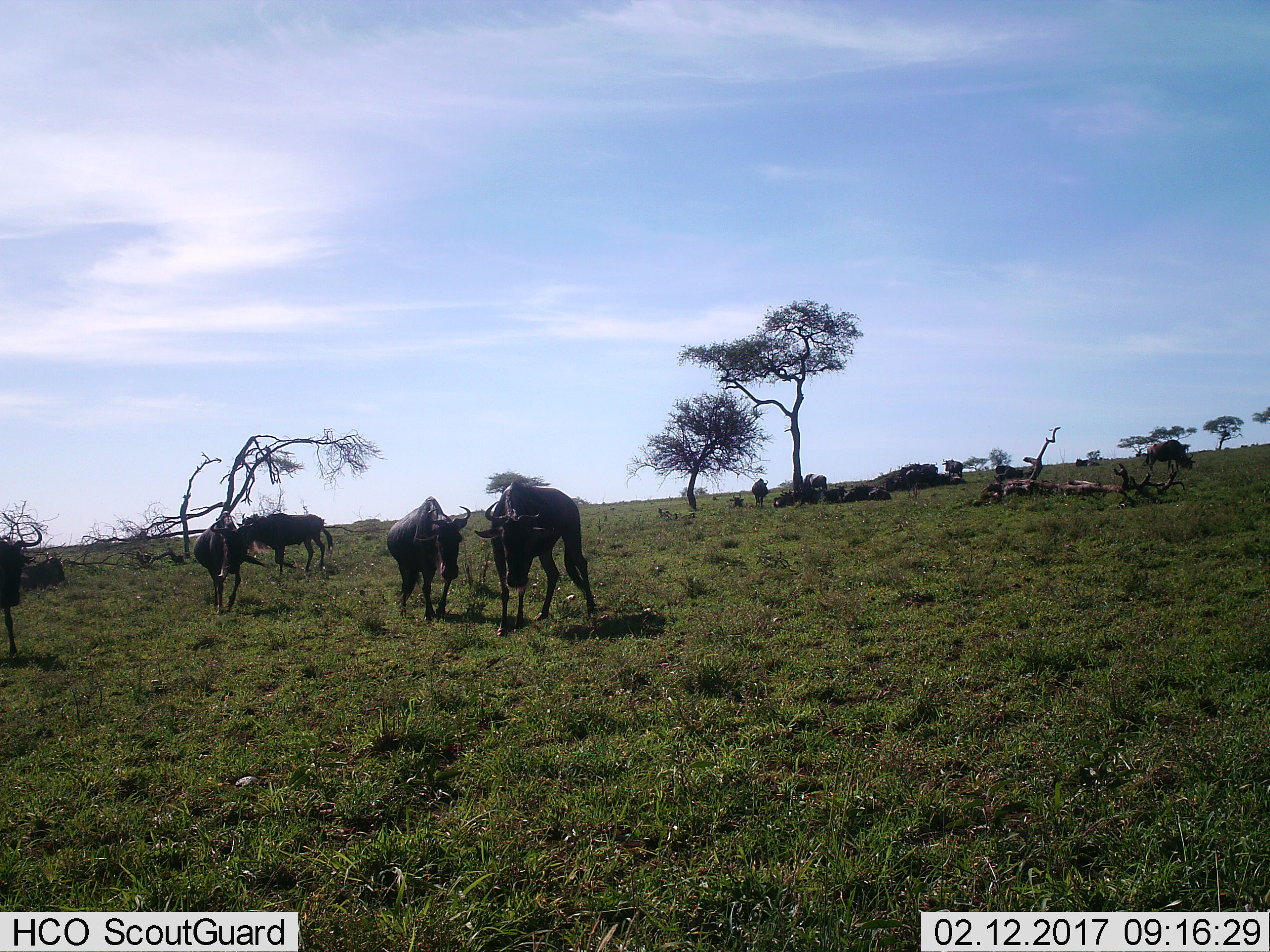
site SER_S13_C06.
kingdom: Animalia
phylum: Chordata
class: Mammalia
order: Artiodactyla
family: Bovidae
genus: Connochaetes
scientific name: Connochaetes taurinus taurinus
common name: blue wildebeest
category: wildebeestblue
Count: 11-50.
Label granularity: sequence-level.